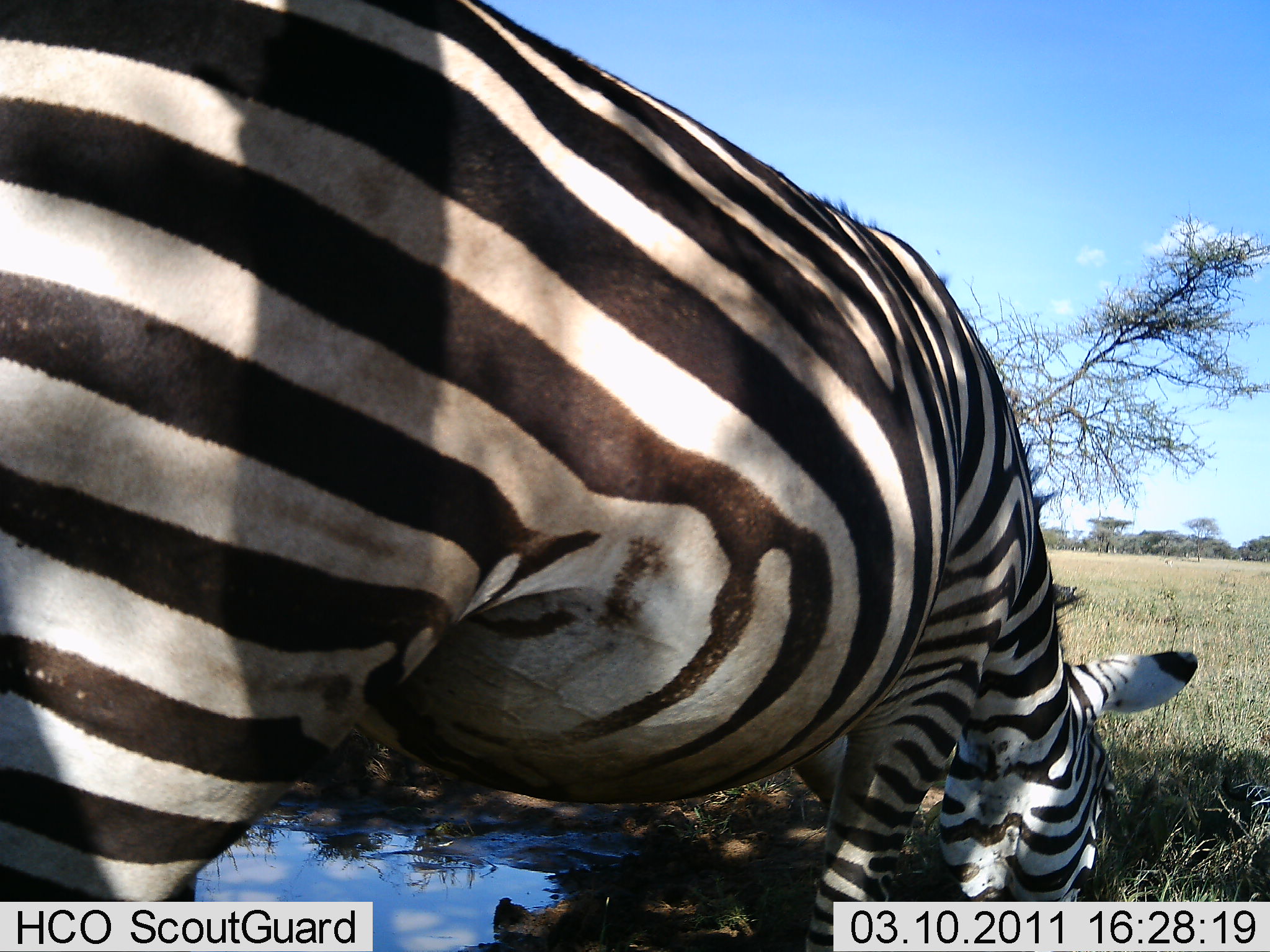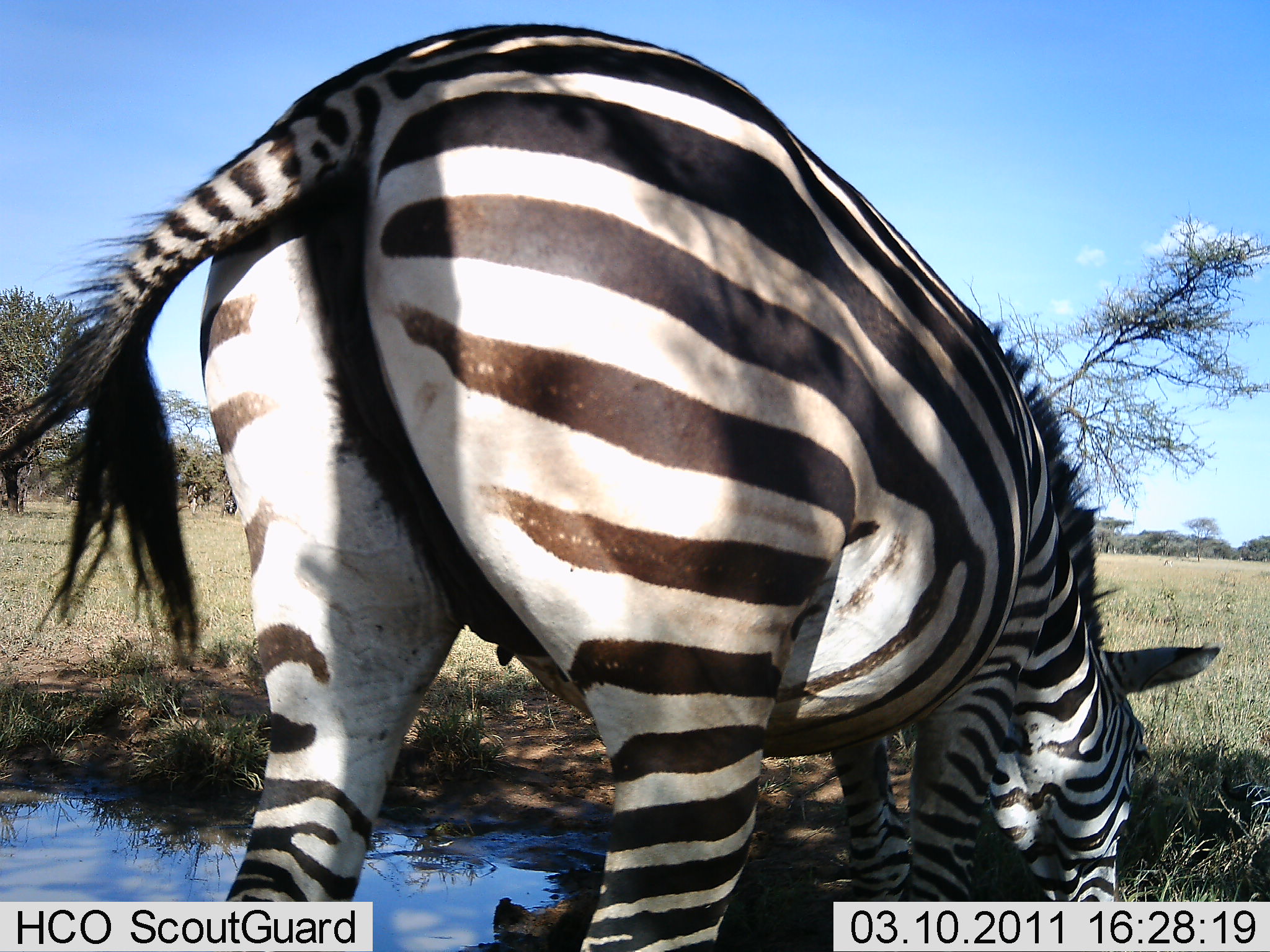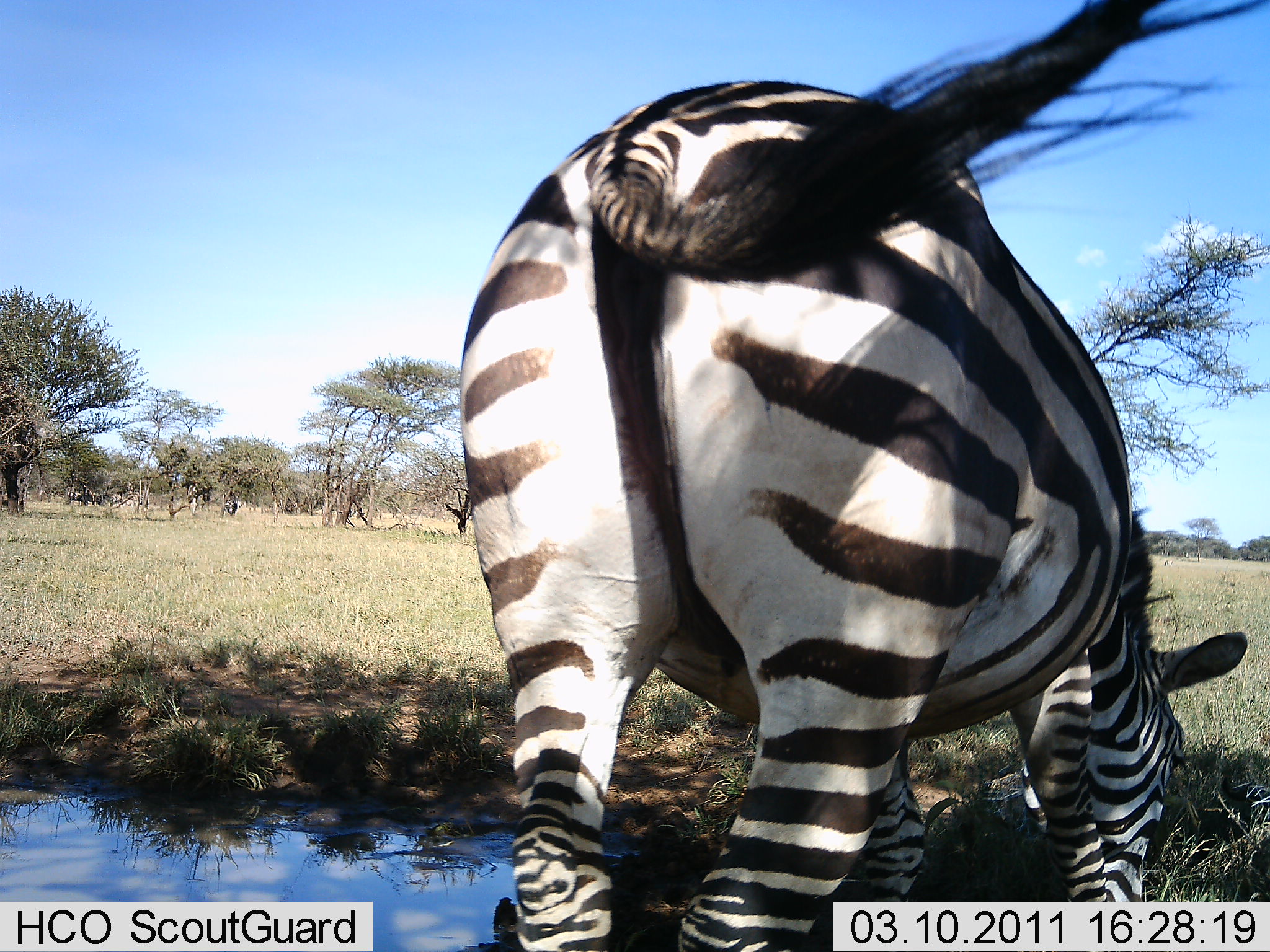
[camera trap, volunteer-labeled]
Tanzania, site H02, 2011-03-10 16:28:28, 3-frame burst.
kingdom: Animalia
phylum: Chordata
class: Mammalia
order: Perissodactyla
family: Equidae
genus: Equus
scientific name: Equus quagga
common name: plains zebra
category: zebra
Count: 1.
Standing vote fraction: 8%.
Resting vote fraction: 0%.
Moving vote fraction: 25%.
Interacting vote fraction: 0%.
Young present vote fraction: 0%.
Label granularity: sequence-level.